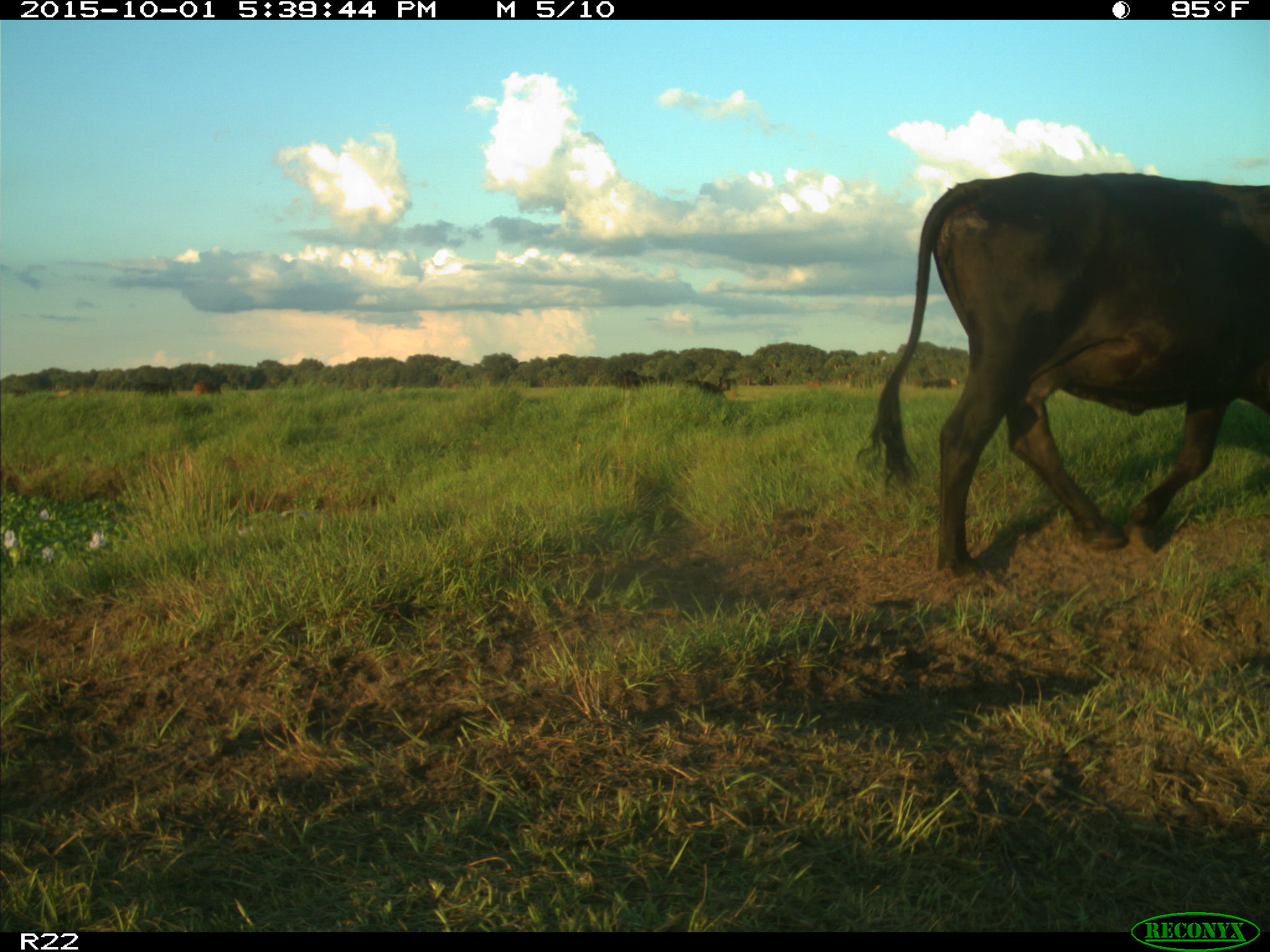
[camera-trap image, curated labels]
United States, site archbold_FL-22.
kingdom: Animalia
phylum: Chordata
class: Mammalia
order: Artiodactyla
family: Bovidae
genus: Bos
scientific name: Bos taurus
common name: domestic cow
Bos taurus (domestic cow).